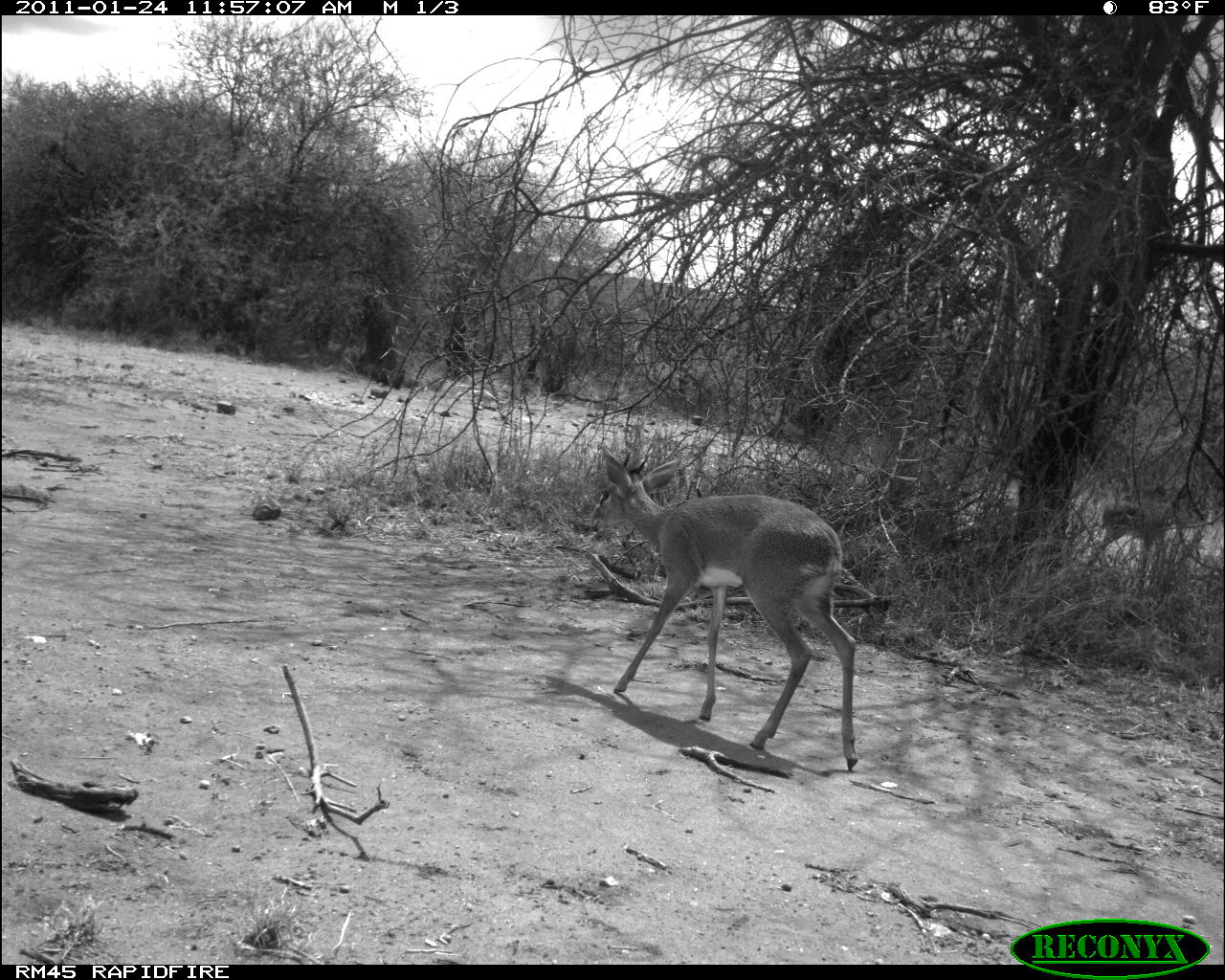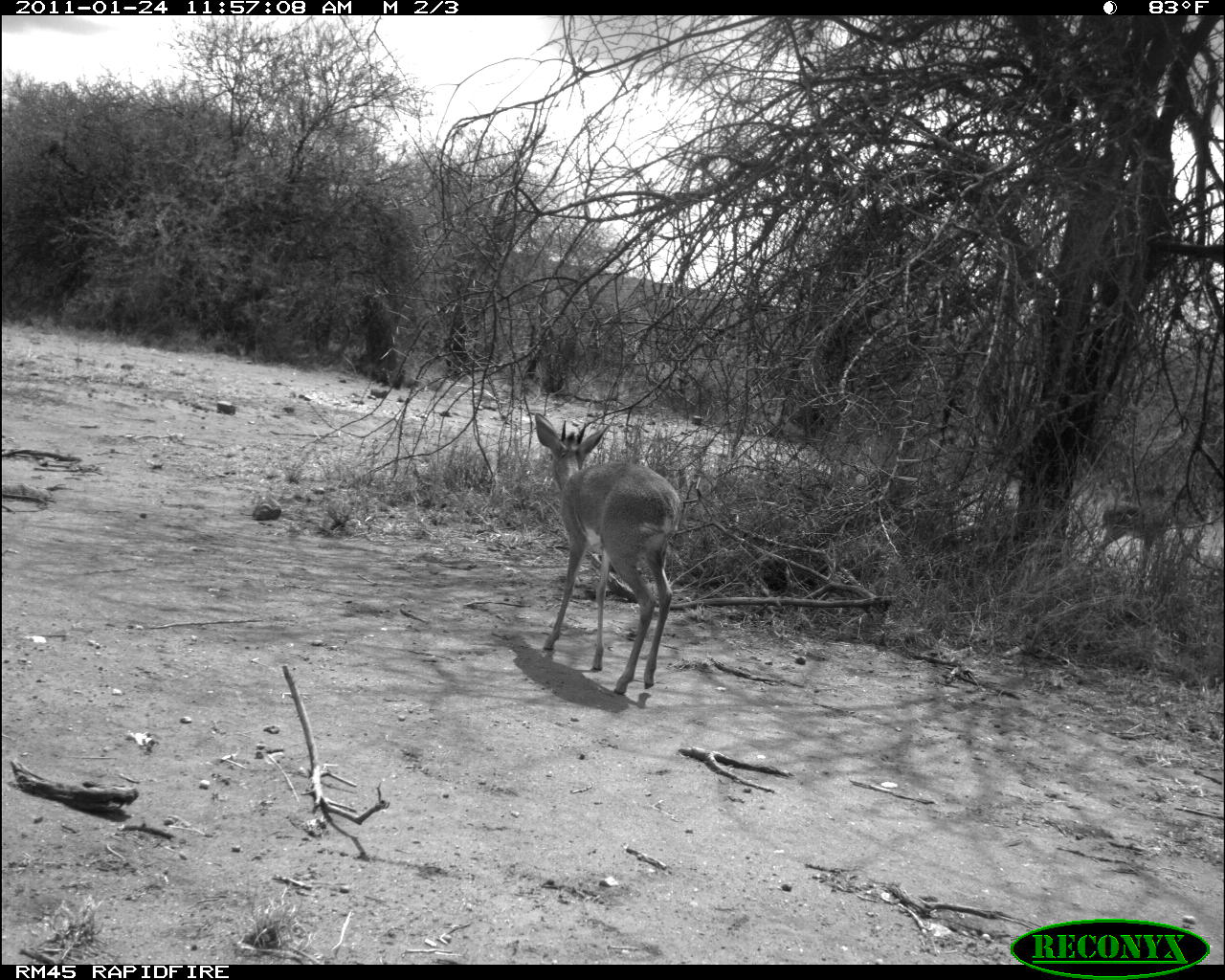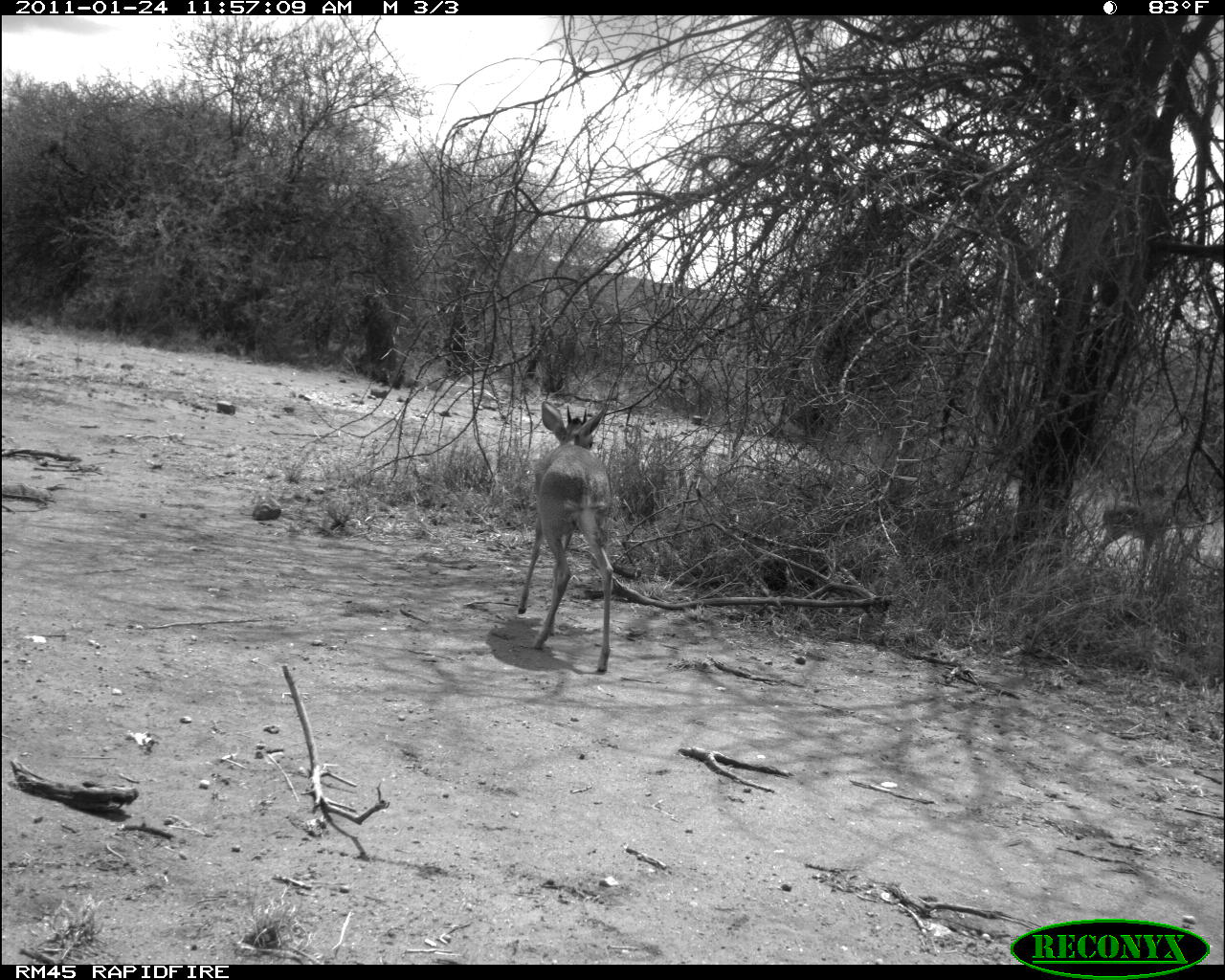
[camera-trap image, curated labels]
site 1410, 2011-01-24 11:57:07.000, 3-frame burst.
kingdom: Animalia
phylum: Chordata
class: Mammalia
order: Artiodactyla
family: Bovidae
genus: Madoqua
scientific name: Madoqua guentheri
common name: günther's dik-dik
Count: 1.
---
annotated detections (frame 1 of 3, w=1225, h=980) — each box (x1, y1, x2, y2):
madoqua guentheri: (592, 443, 858, 771); (1086, 497, 1174, 594)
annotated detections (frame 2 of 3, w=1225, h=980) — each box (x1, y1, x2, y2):
madoqua guentheri: (530, 412, 685, 697); (1087, 490, 1197, 587)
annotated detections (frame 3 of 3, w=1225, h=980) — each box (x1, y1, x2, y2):
madoqua guentheri: (517, 398, 616, 676); (1082, 478, 1191, 589)